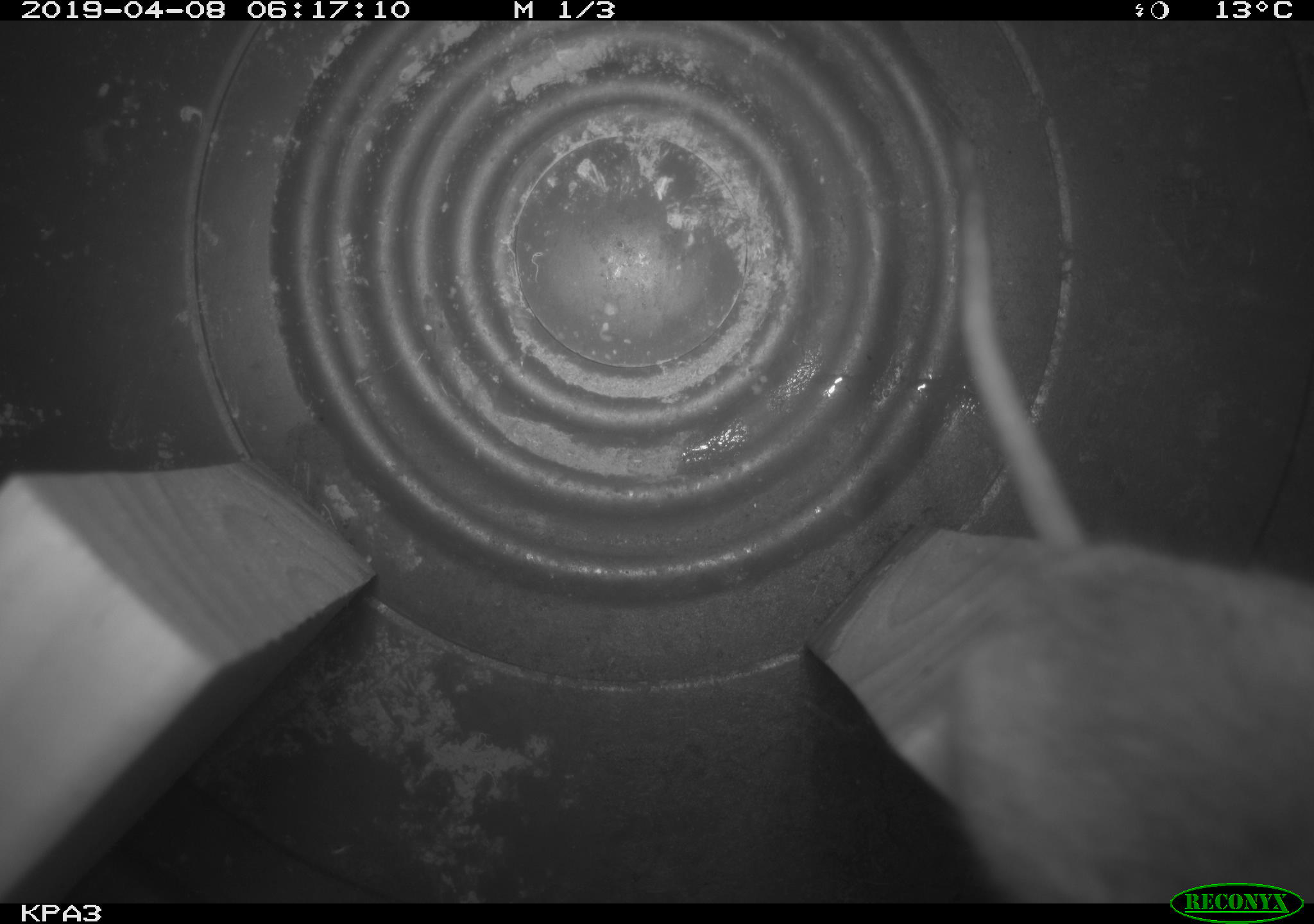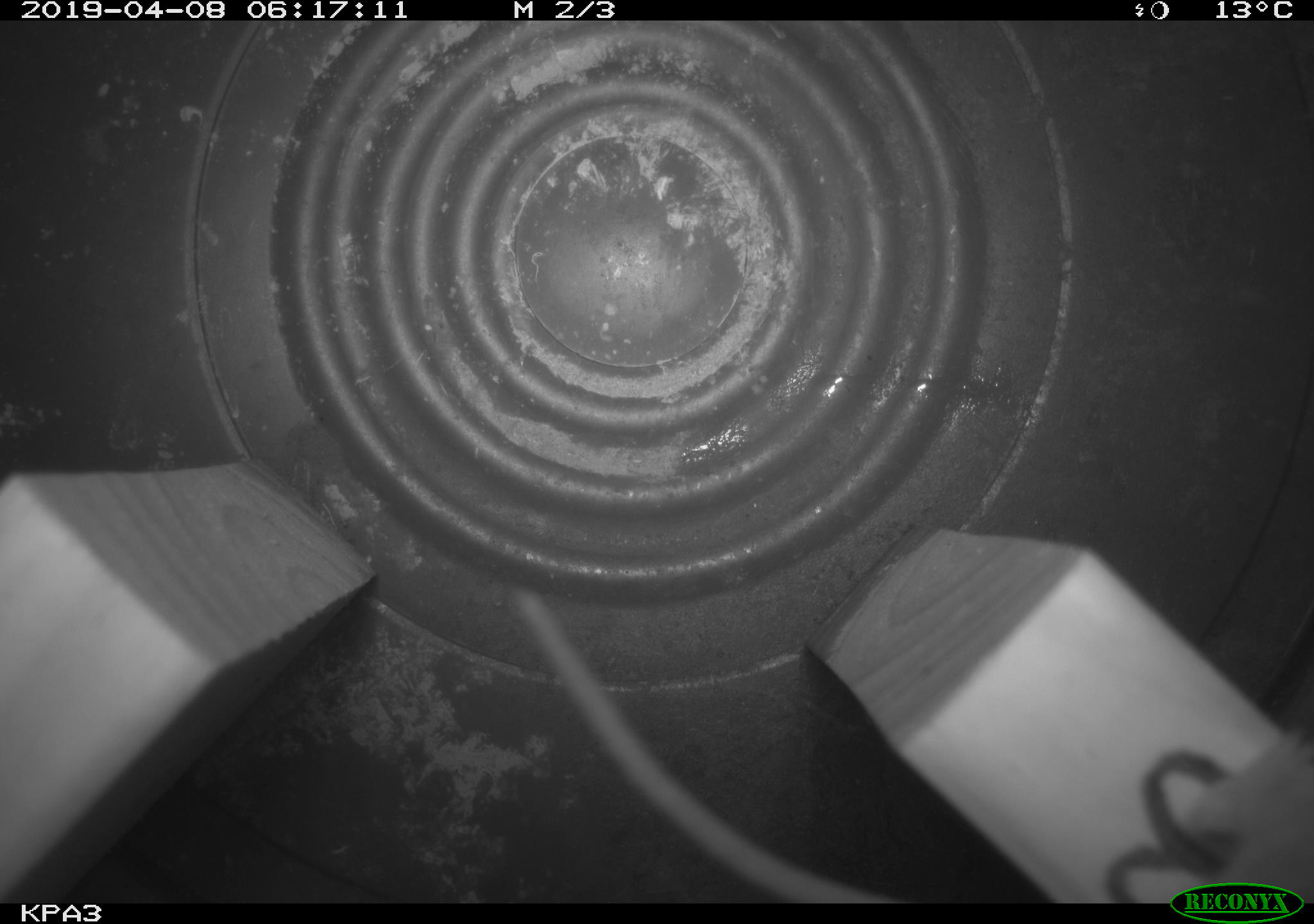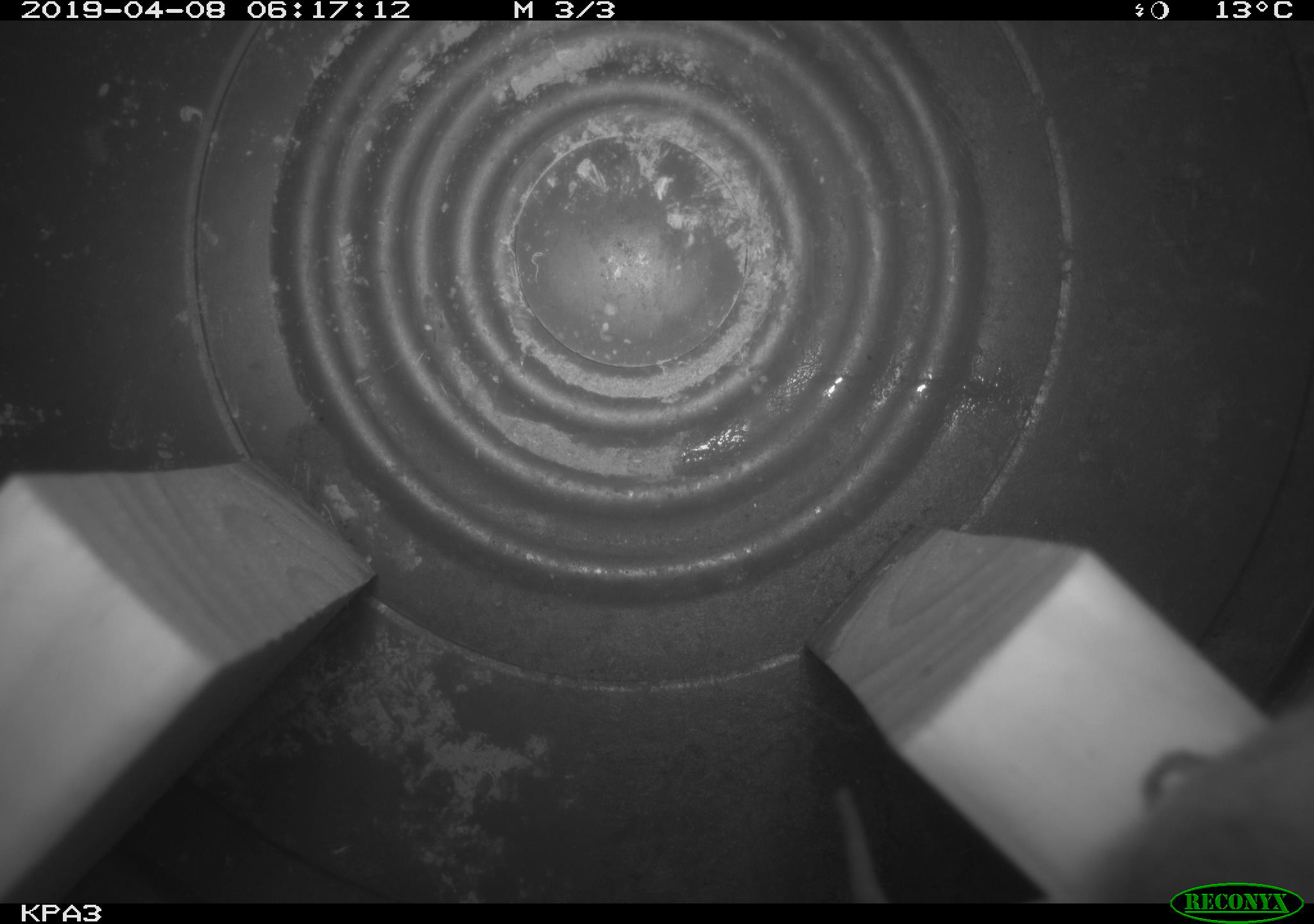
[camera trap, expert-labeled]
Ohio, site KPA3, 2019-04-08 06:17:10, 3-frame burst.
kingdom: Animalia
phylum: Chordata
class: Mammalia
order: Rodentia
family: Cricetidae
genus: Peromyscus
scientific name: Peromyscus leucopus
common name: white-footed mouse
White-footed mouse (Peromyscus leucopus).